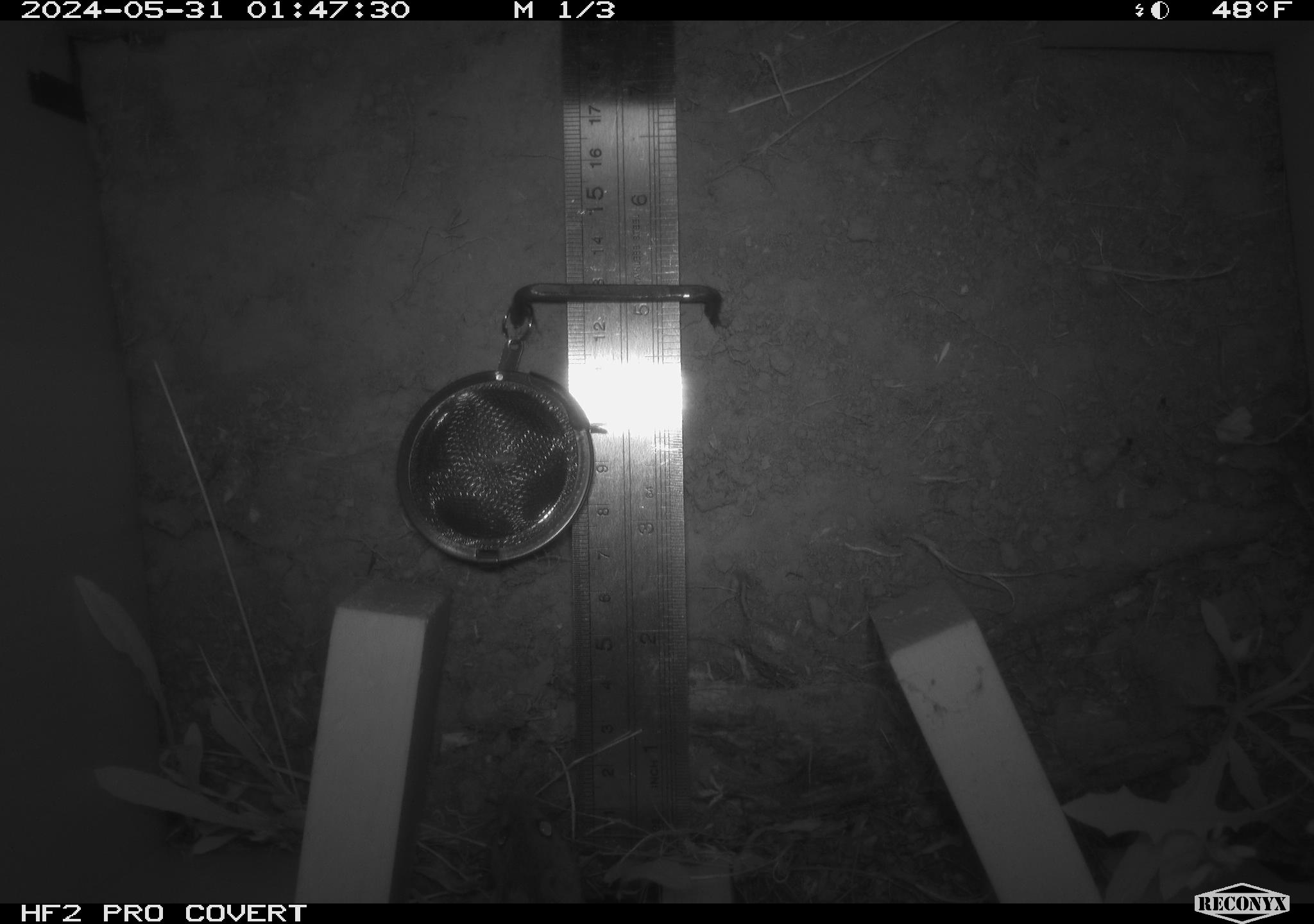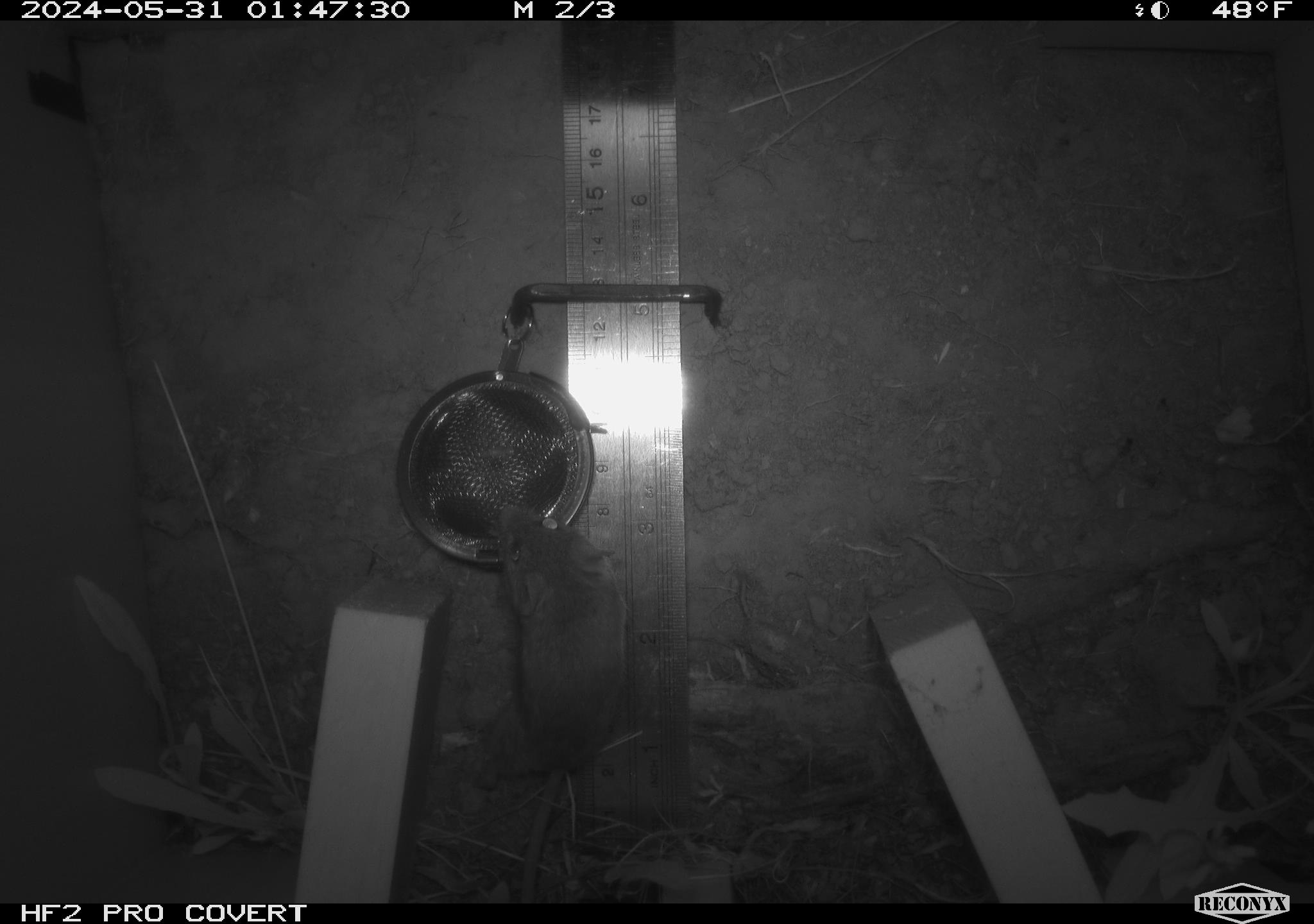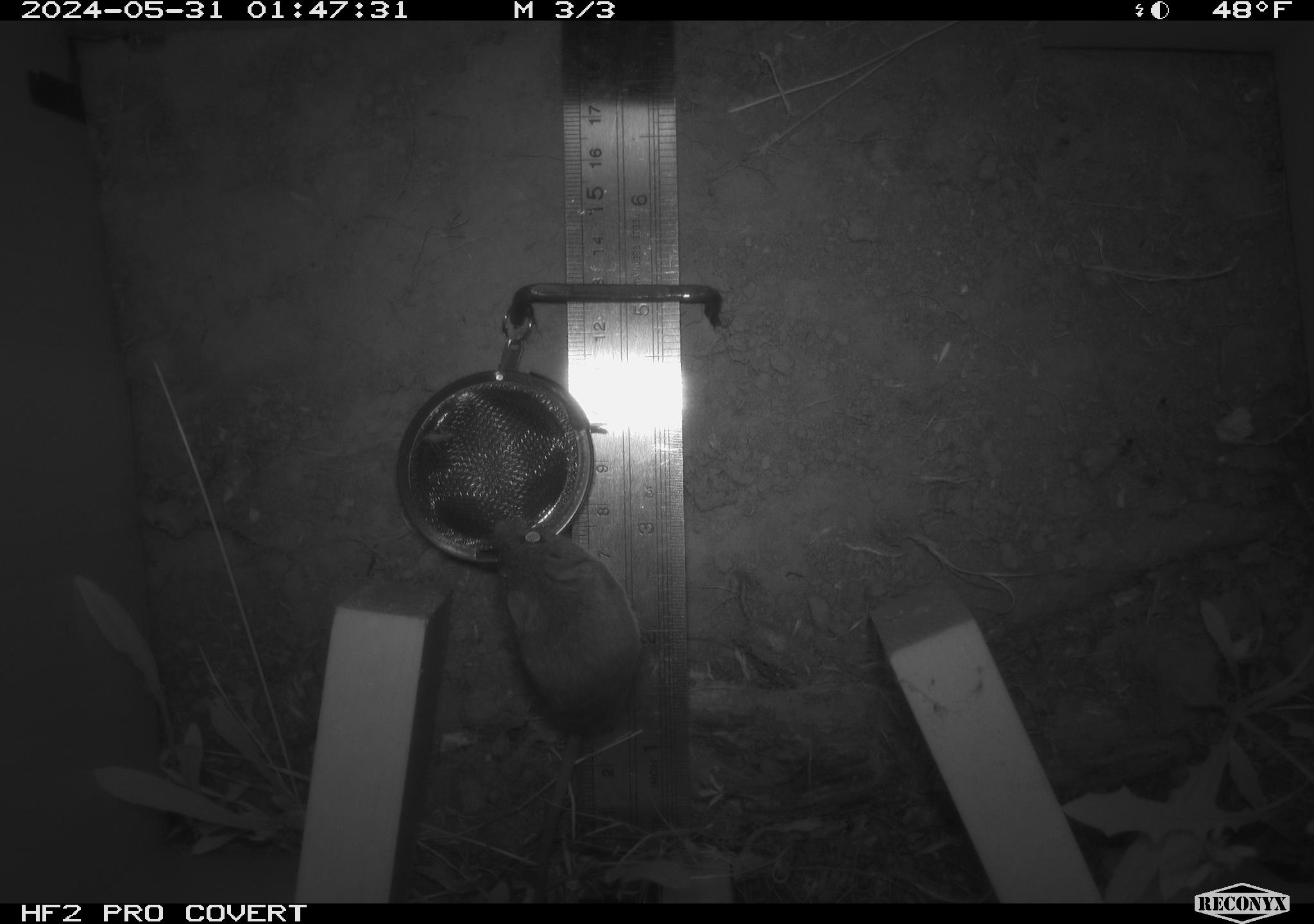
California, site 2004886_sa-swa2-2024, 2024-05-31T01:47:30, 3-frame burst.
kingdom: Animalia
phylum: Chordata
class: Mammalia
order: Rodentia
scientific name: Rodentia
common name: mouse species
Mouse species (Rodentia).